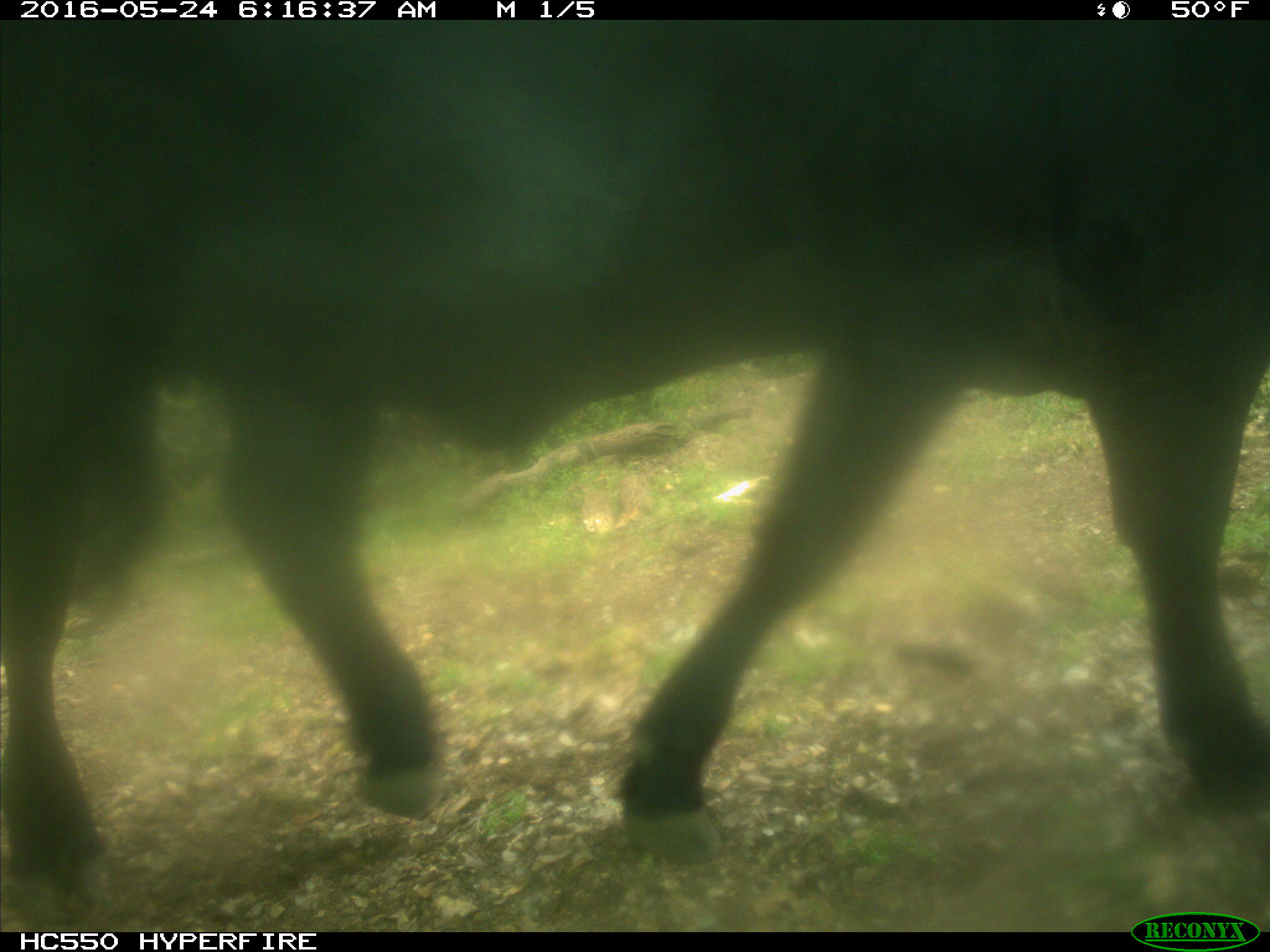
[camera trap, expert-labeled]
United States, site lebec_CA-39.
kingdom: Animalia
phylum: Chordata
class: Mammalia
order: Artiodactyla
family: Bovidae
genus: Bos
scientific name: Bos taurus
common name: domestic cow